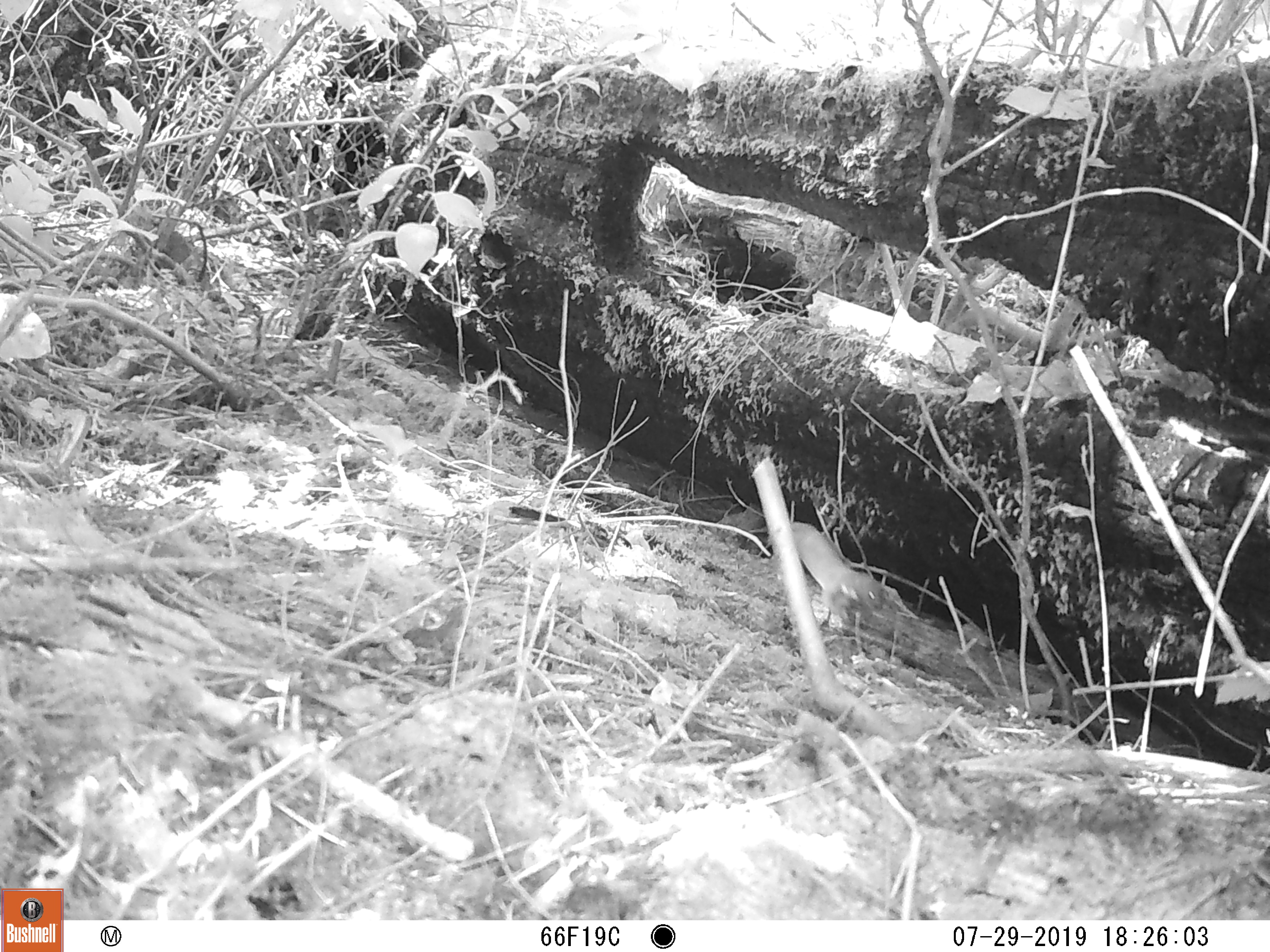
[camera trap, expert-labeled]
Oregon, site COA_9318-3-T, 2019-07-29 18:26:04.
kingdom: Animalia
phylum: Chordata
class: Mammalia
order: Carnivora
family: Mustelidae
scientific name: Mustelidae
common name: weasel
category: weasel family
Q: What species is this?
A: Weasel family (weasel) (Mustelidae).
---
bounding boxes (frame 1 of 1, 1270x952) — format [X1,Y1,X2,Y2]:
weasel family: [797,522,892,630]